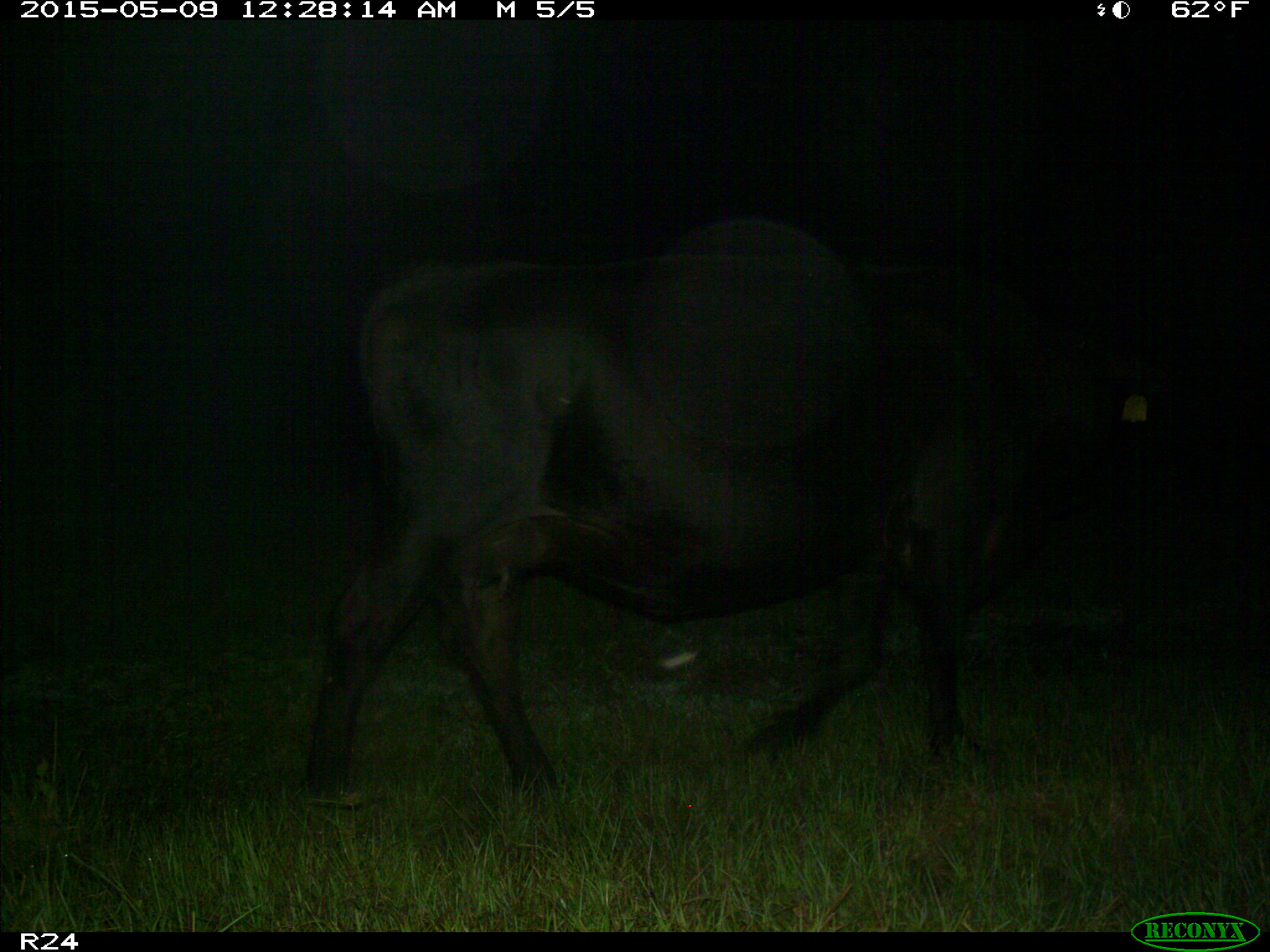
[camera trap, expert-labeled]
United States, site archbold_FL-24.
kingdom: Animalia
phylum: Chordata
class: Mammalia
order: Artiodactyla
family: Bovidae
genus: Bos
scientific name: Bos taurus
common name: domestic cow